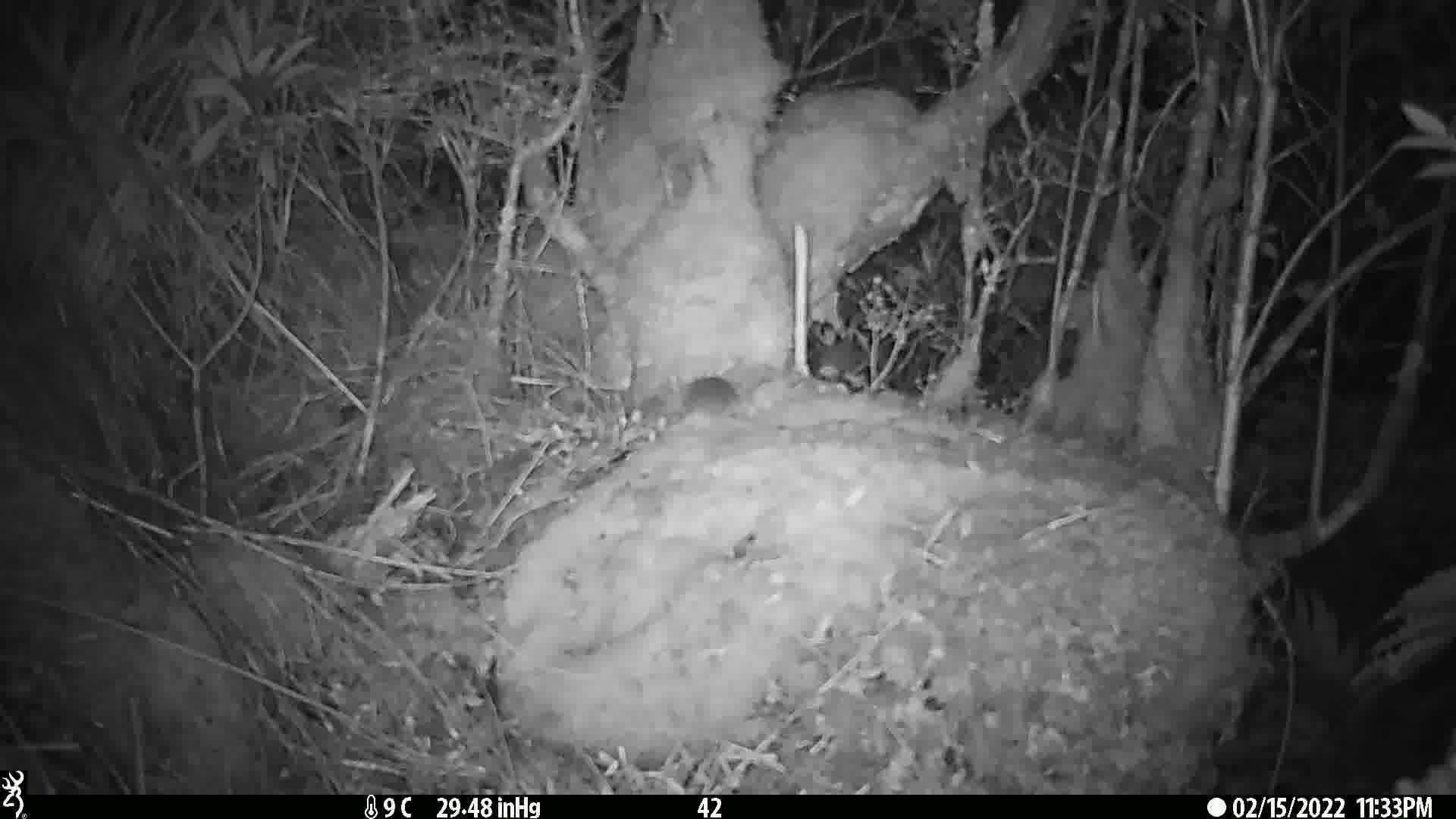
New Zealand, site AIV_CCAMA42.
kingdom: Animalia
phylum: Chordata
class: Mammalia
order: Rodentia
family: Muridae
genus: Mus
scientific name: Mus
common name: mouse